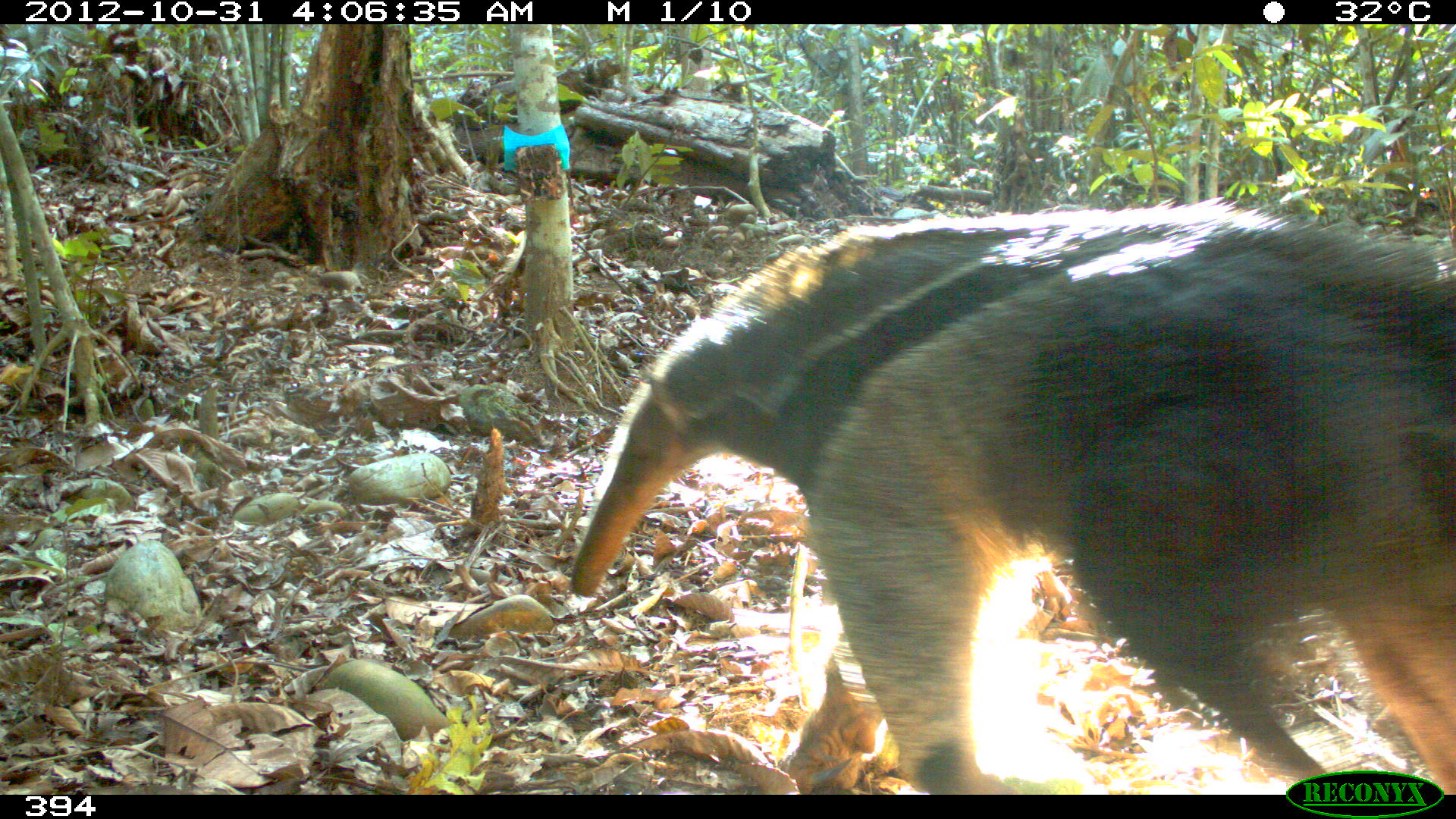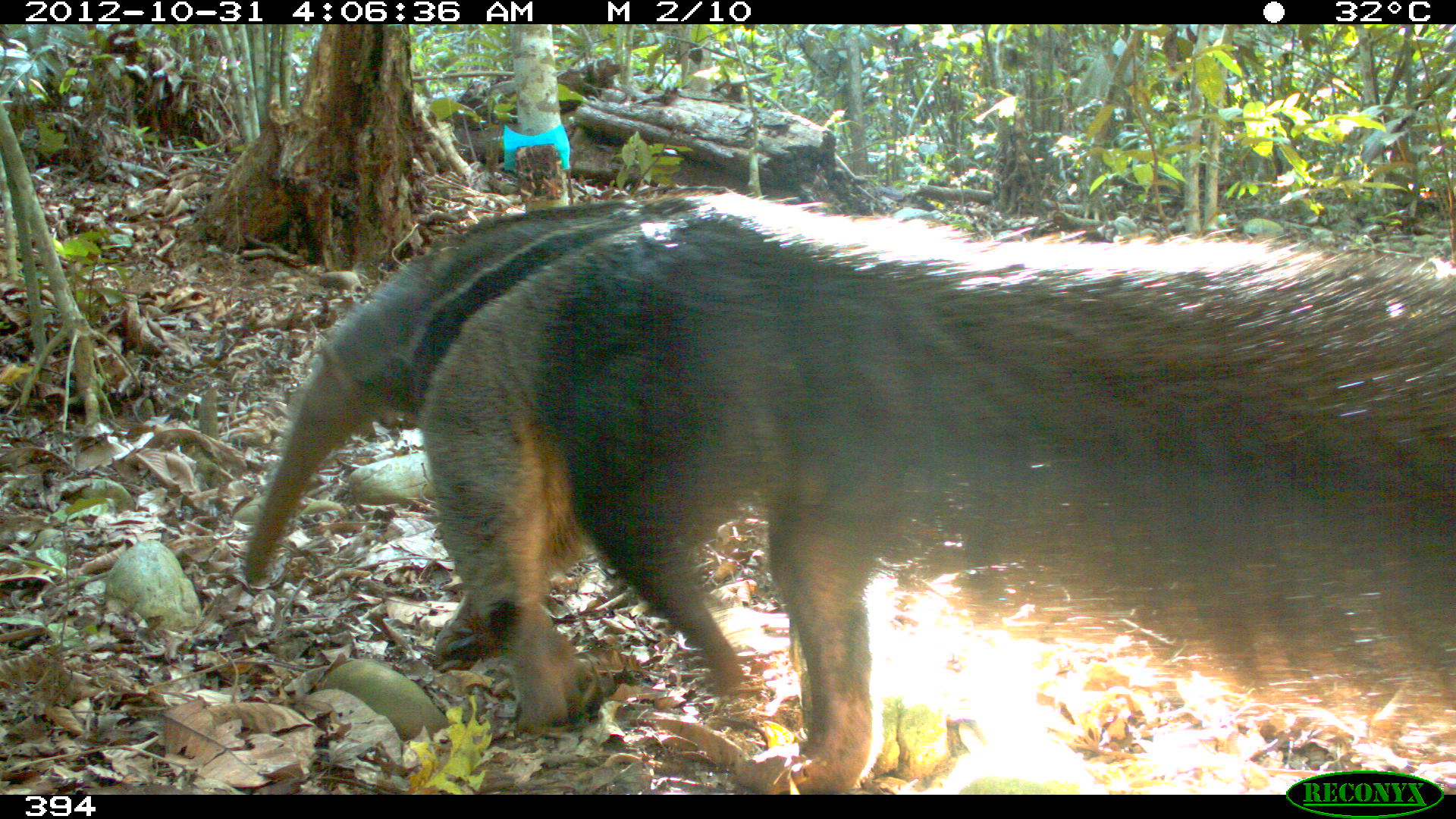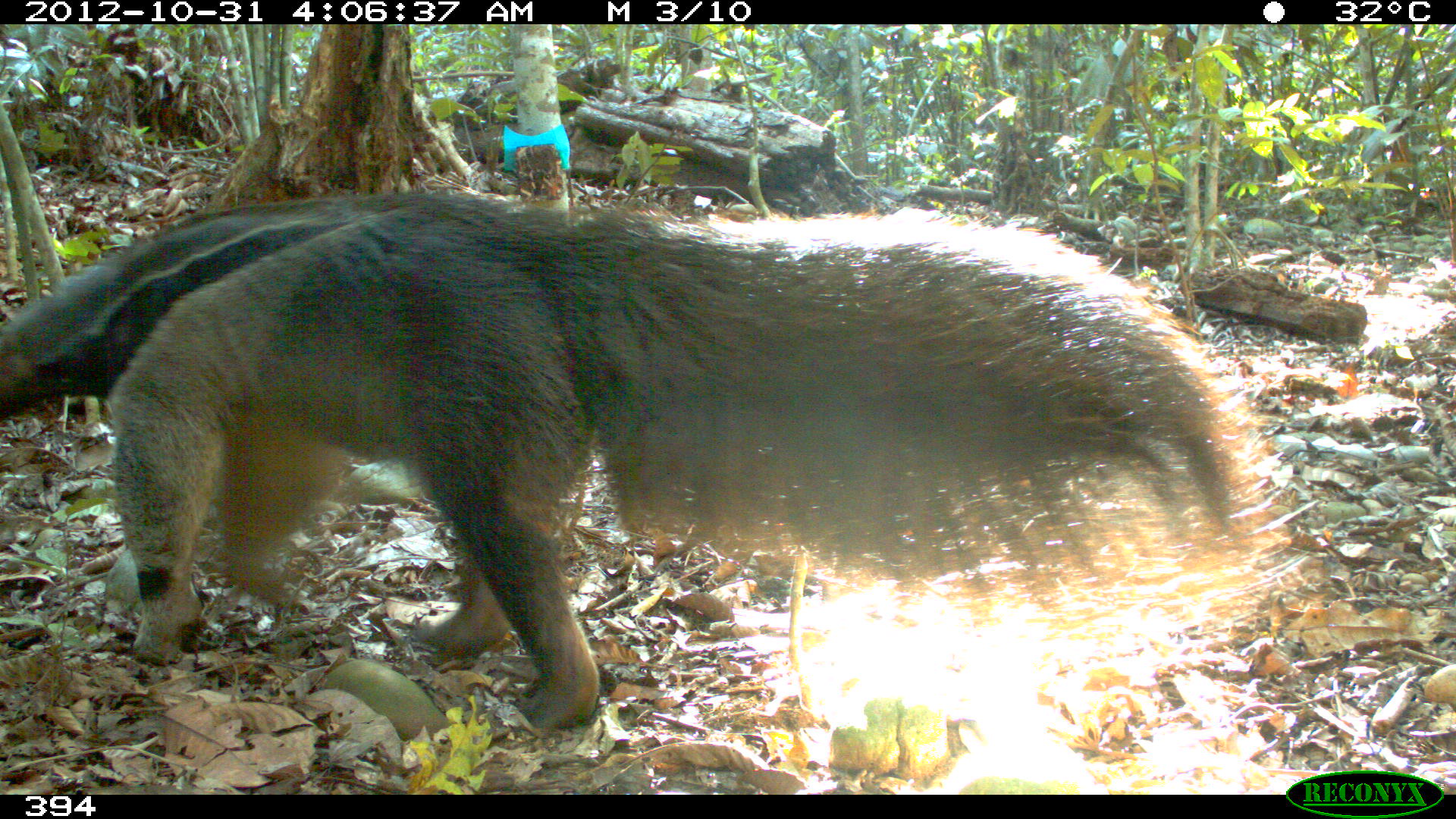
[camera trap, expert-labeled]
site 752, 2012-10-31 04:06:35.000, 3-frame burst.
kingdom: Animalia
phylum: Chordata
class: Mammalia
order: Pilosa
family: Myrmecophagidae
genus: Myrmecophaga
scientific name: Myrmecophaga tridactyla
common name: giant anteater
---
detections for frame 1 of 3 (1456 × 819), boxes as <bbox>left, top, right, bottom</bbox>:
myrmecophaga tridactyla: <bbox>786, 221, 1456, 793</bbox>; <bbox>567, 196, 1299, 596</bbox>